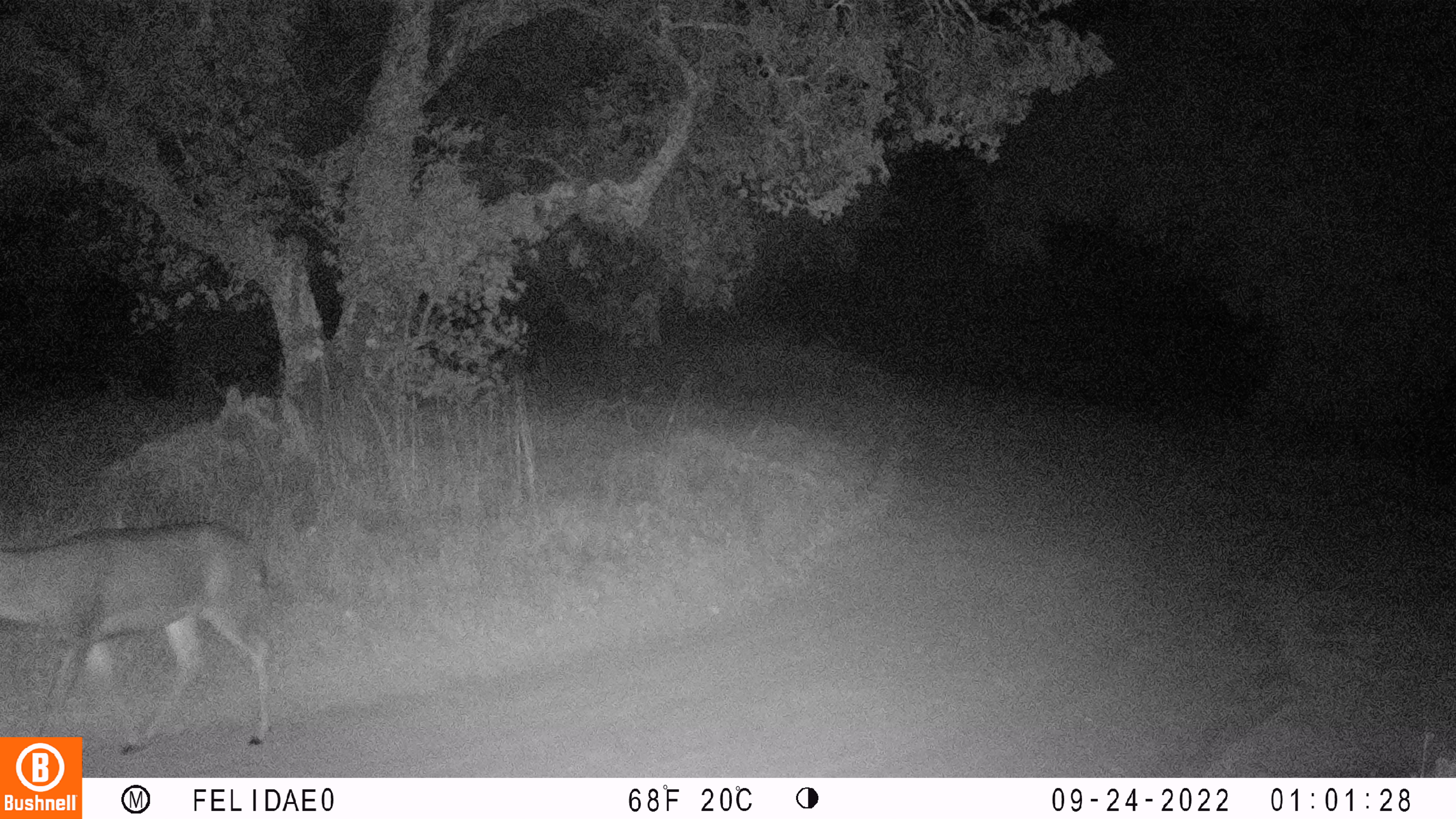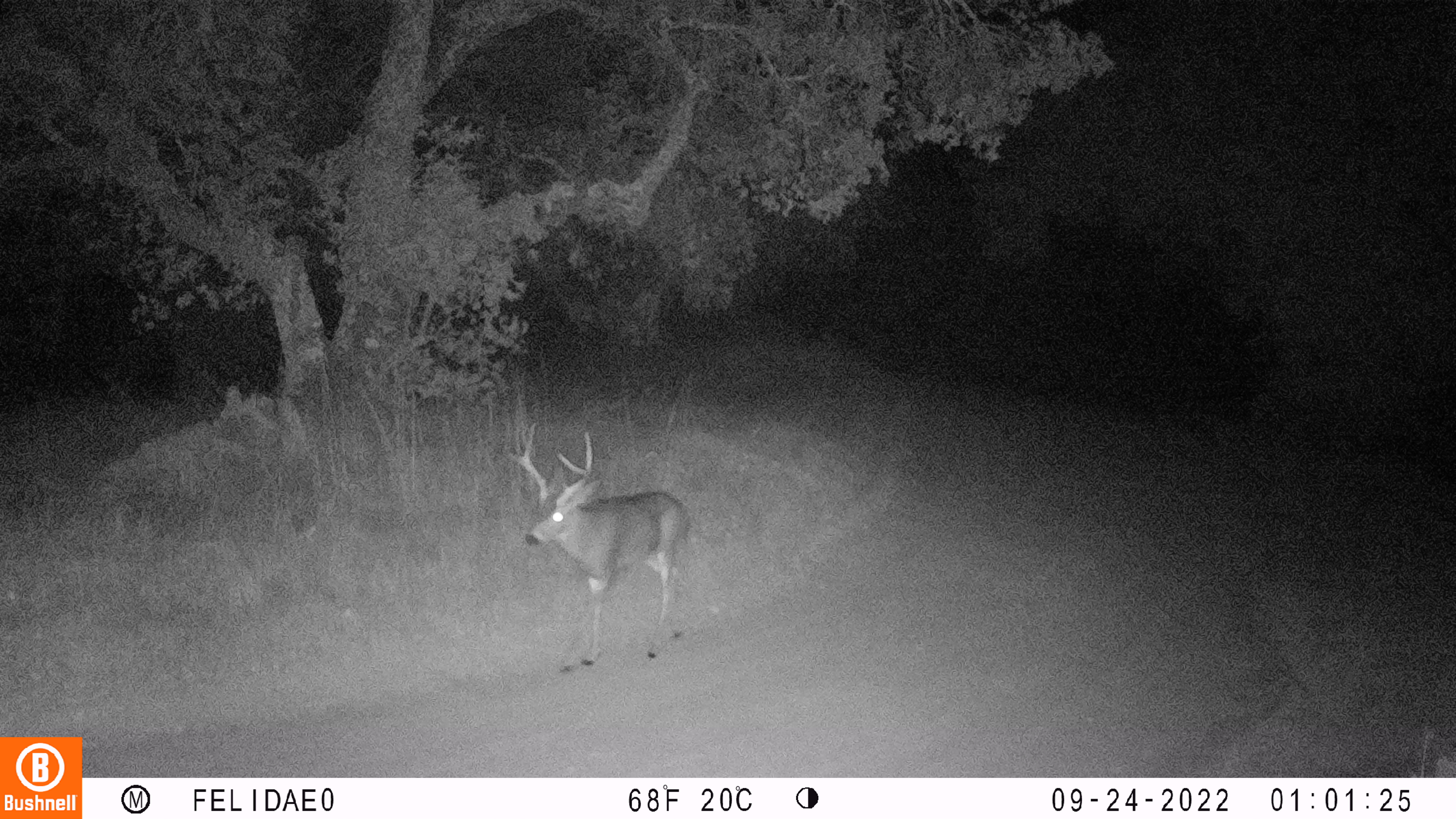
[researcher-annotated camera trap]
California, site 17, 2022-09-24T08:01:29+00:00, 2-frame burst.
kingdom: Animalia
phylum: Chordata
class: Mammalia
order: Artiodactyla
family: Cervidae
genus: Odocoileus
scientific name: Odocoileus hemionus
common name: mule deer